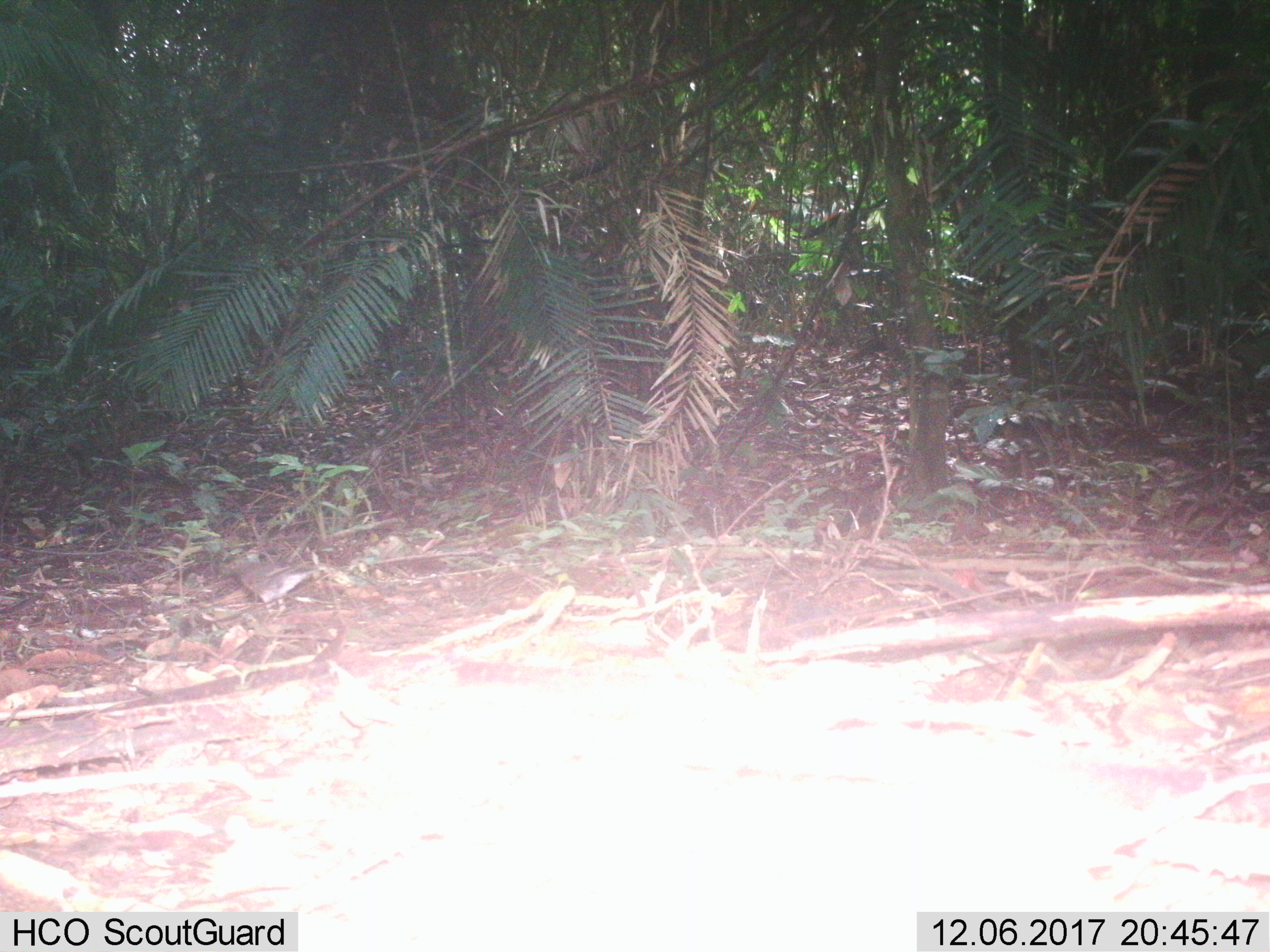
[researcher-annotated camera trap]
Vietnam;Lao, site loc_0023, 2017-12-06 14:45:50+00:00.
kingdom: Animalia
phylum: Chordata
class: Aves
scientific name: Aves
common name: bird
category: unidentified bird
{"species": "unidentified bird (bird) (Aves)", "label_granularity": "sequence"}